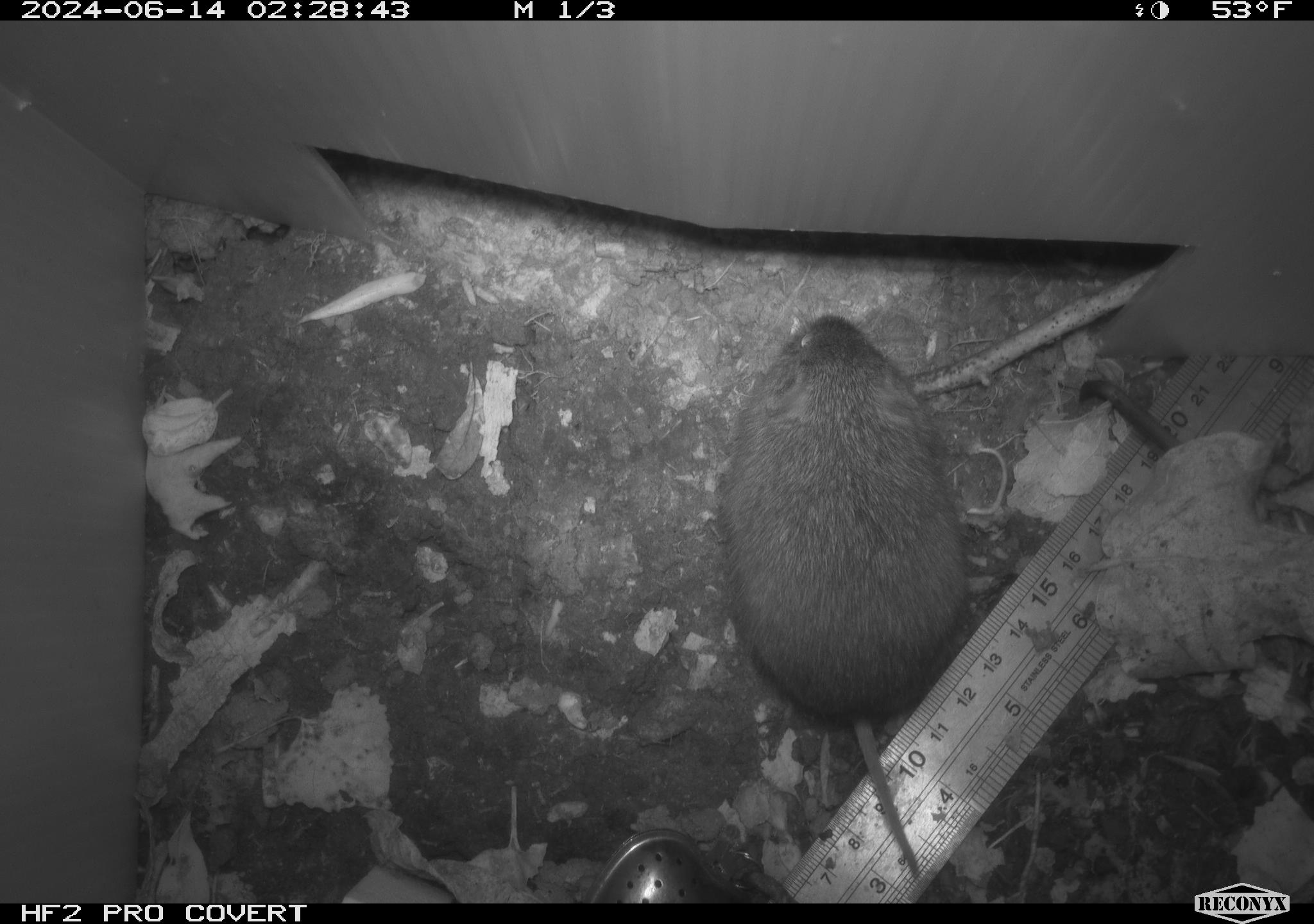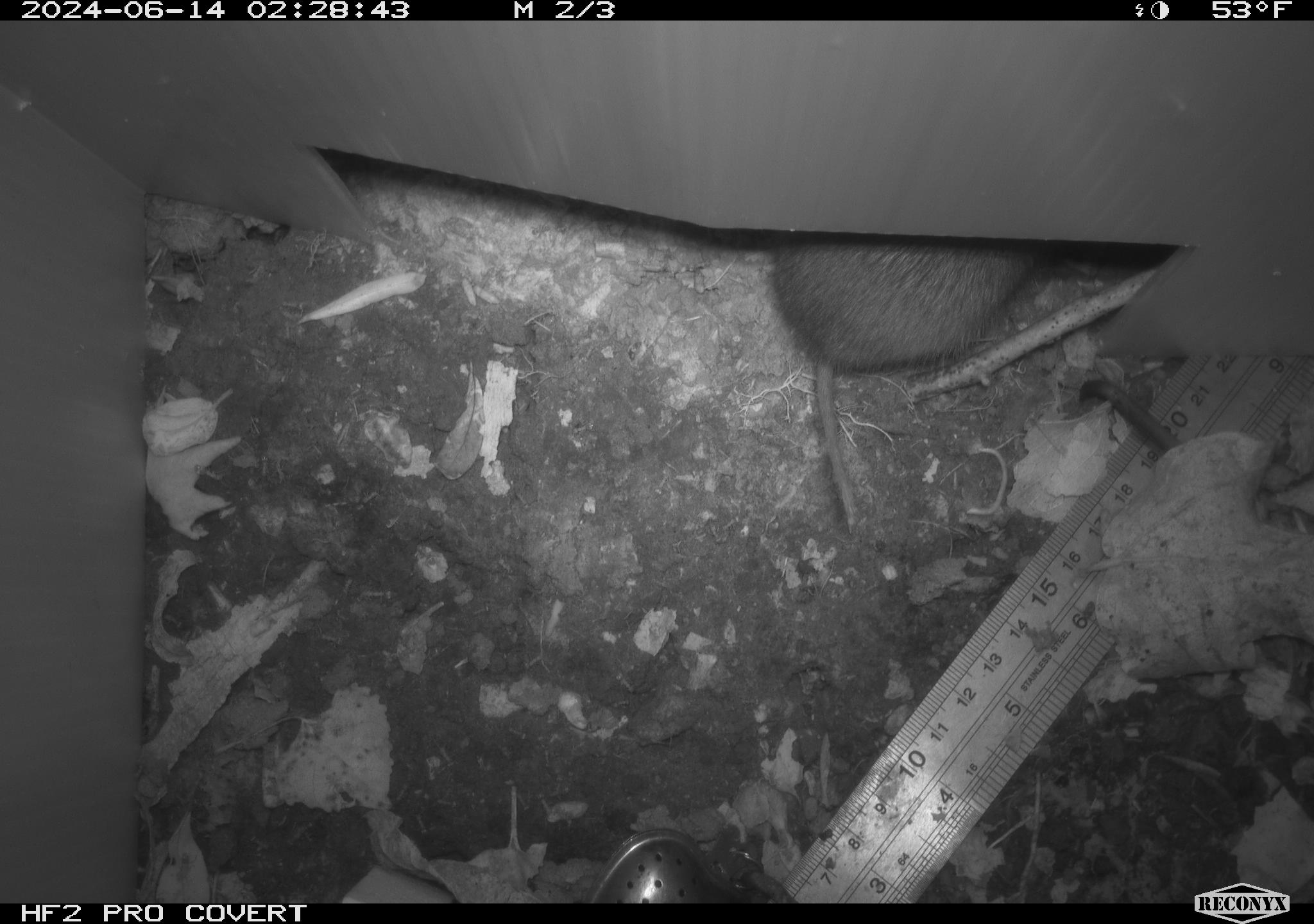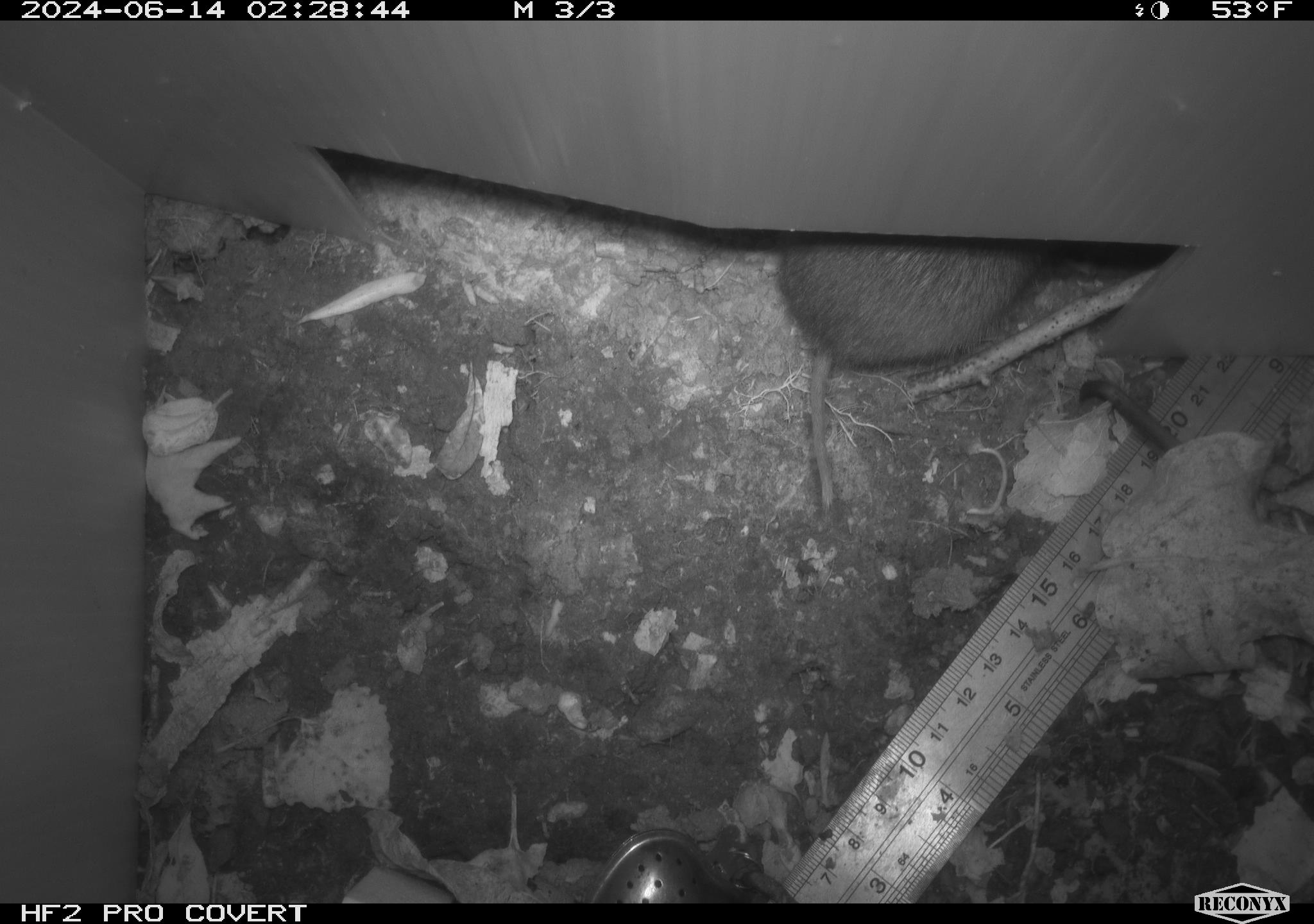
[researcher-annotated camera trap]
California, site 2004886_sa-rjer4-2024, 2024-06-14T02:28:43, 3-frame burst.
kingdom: Animalia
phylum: Chordata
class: Mammalia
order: Rodentia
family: Cricetidae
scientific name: Arvicolinae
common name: voles, lemmings, and muskrats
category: arvicolinae subfamily